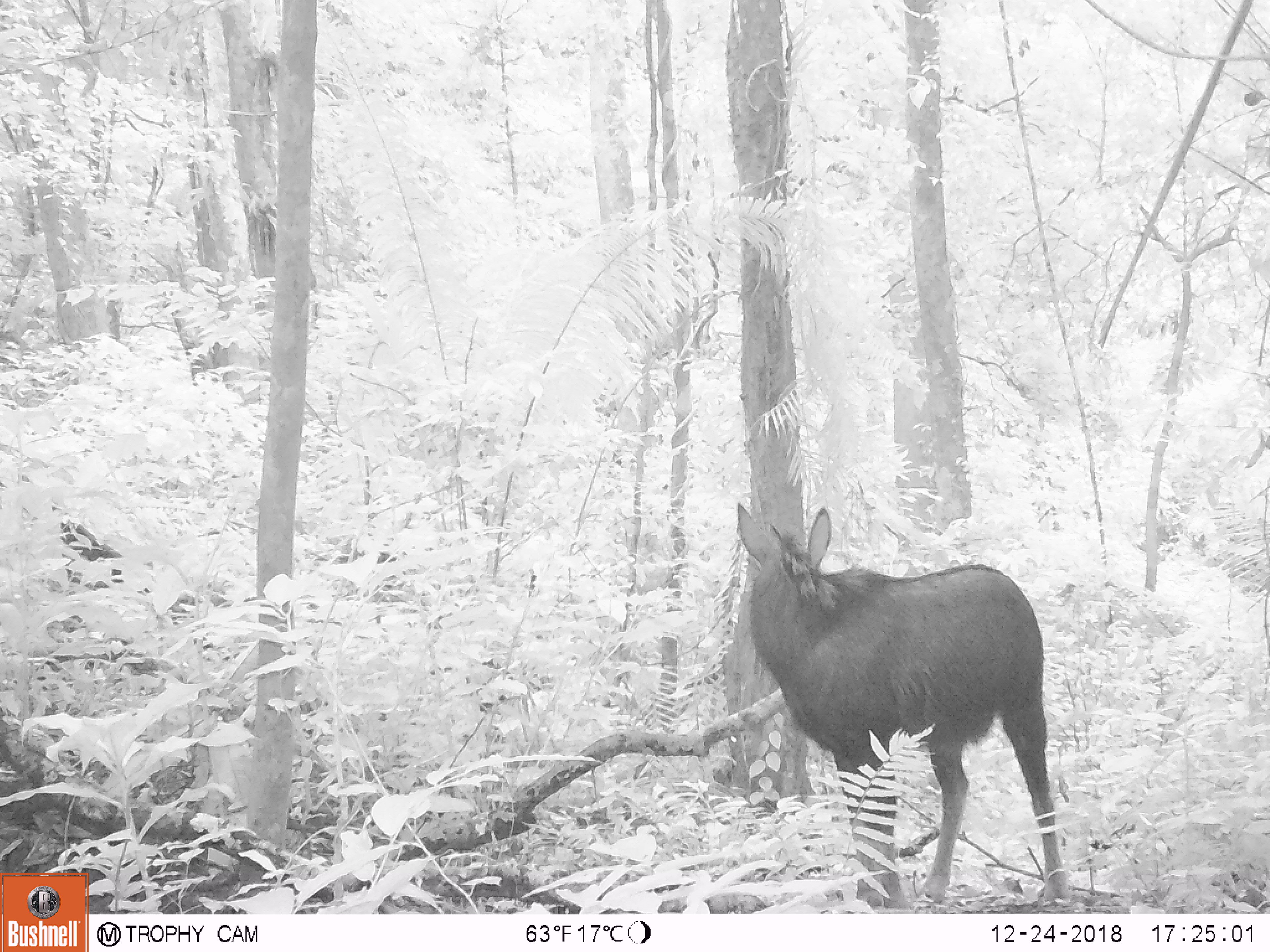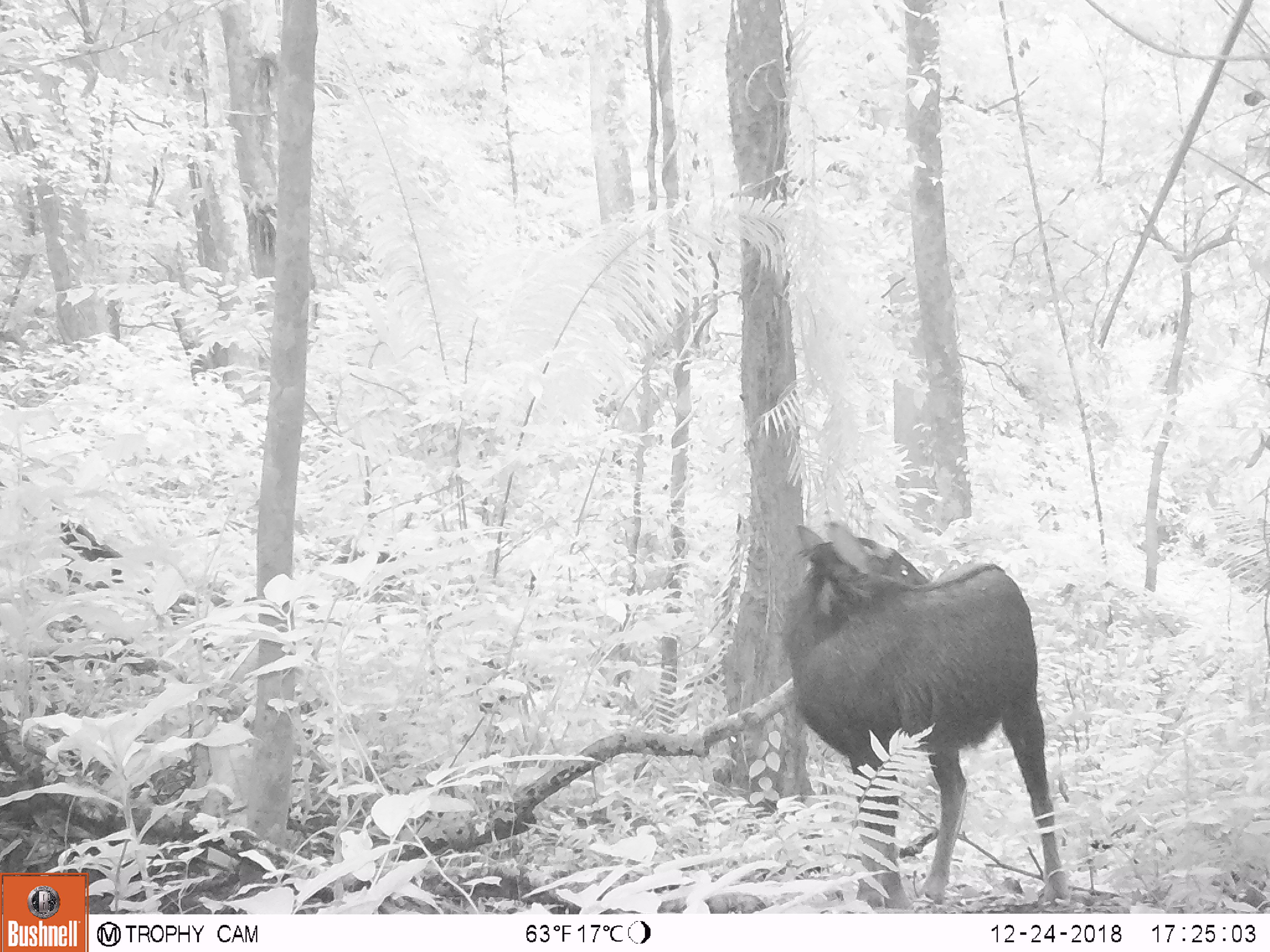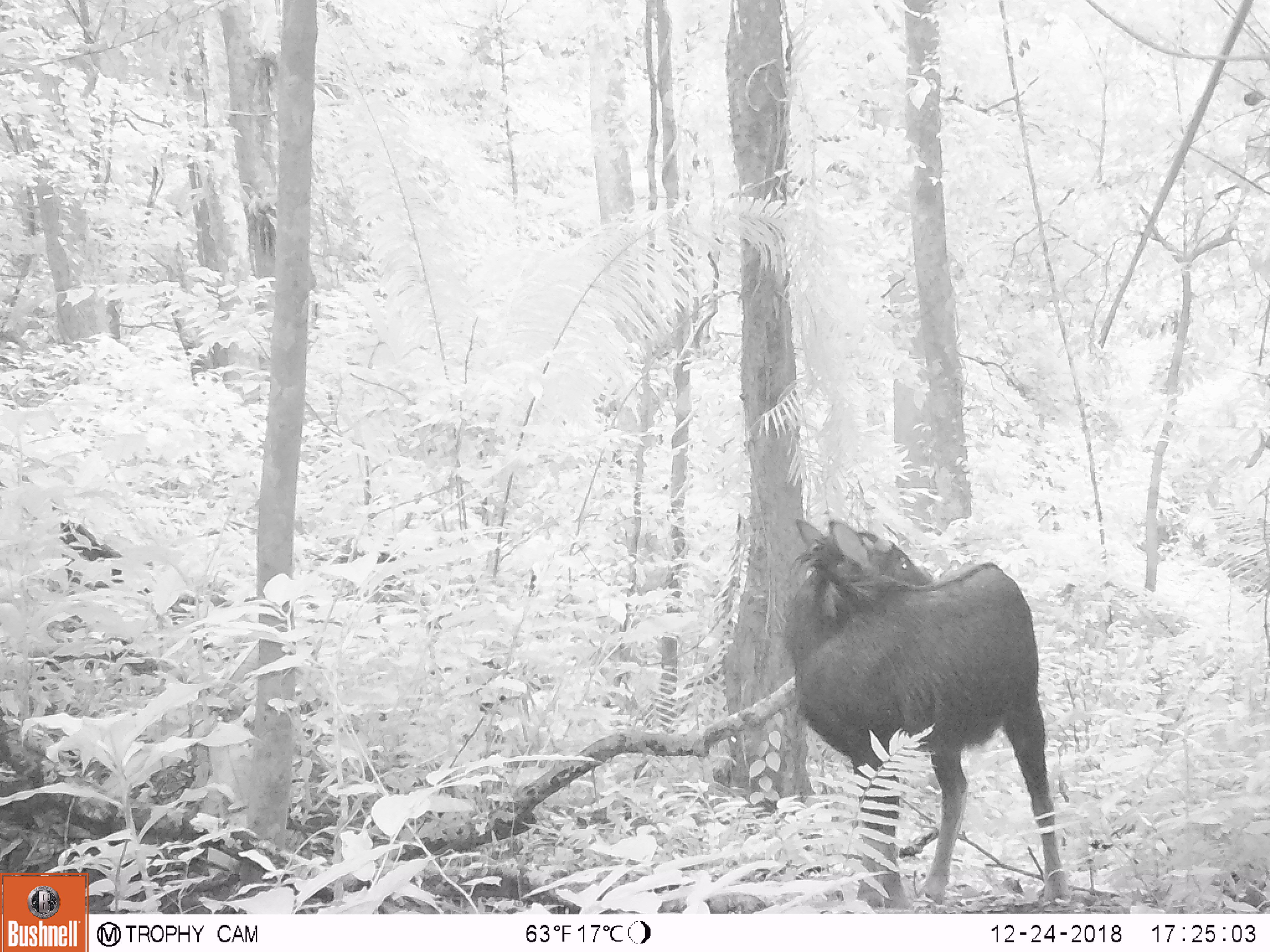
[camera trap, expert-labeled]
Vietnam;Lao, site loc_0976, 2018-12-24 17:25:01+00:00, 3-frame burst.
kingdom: Animalia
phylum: Chordata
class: Mammalia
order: Artiodactyla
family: Bovidae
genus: Capricornis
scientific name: Capricornis sumatraensis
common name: chinese serow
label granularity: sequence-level